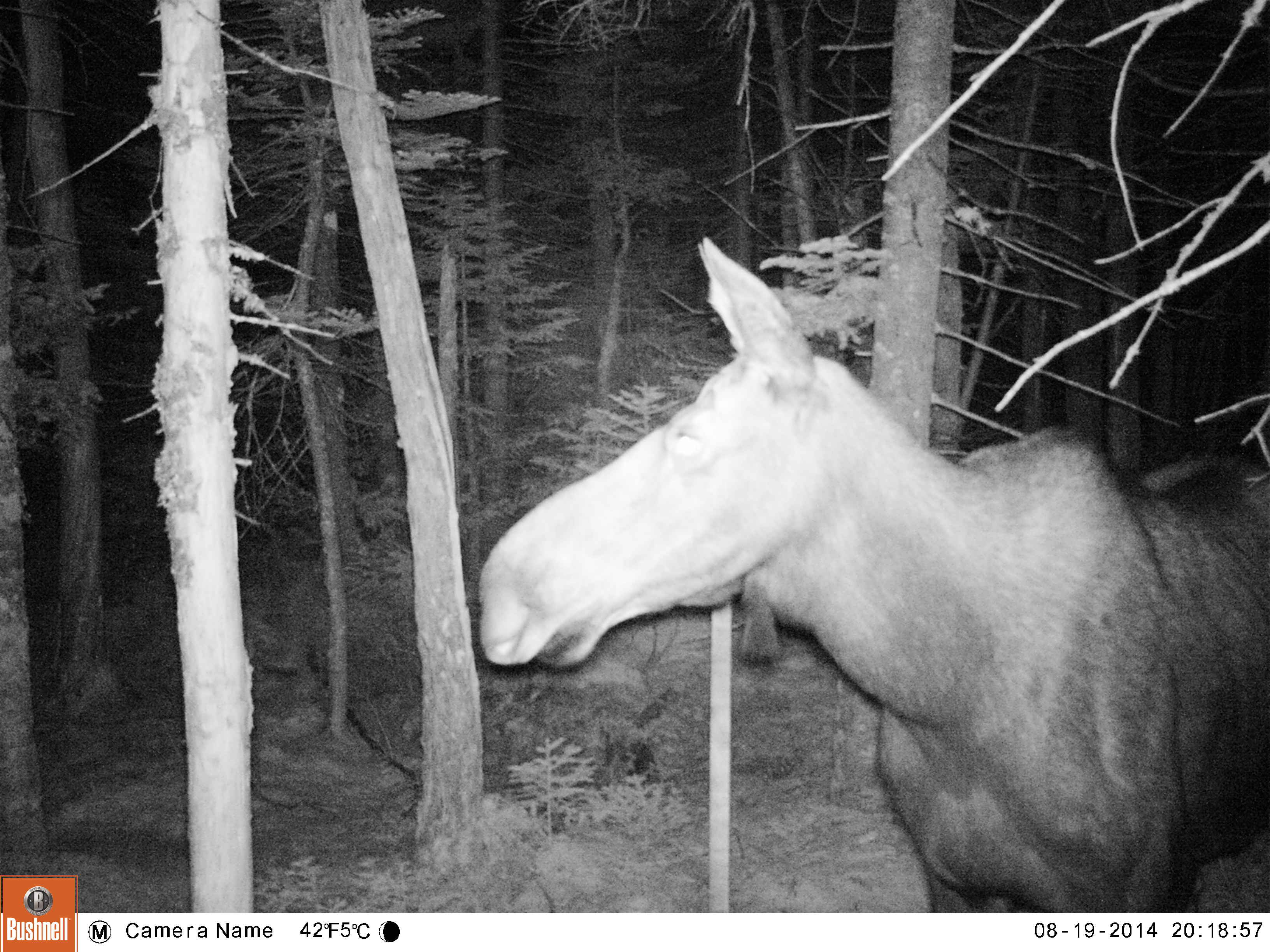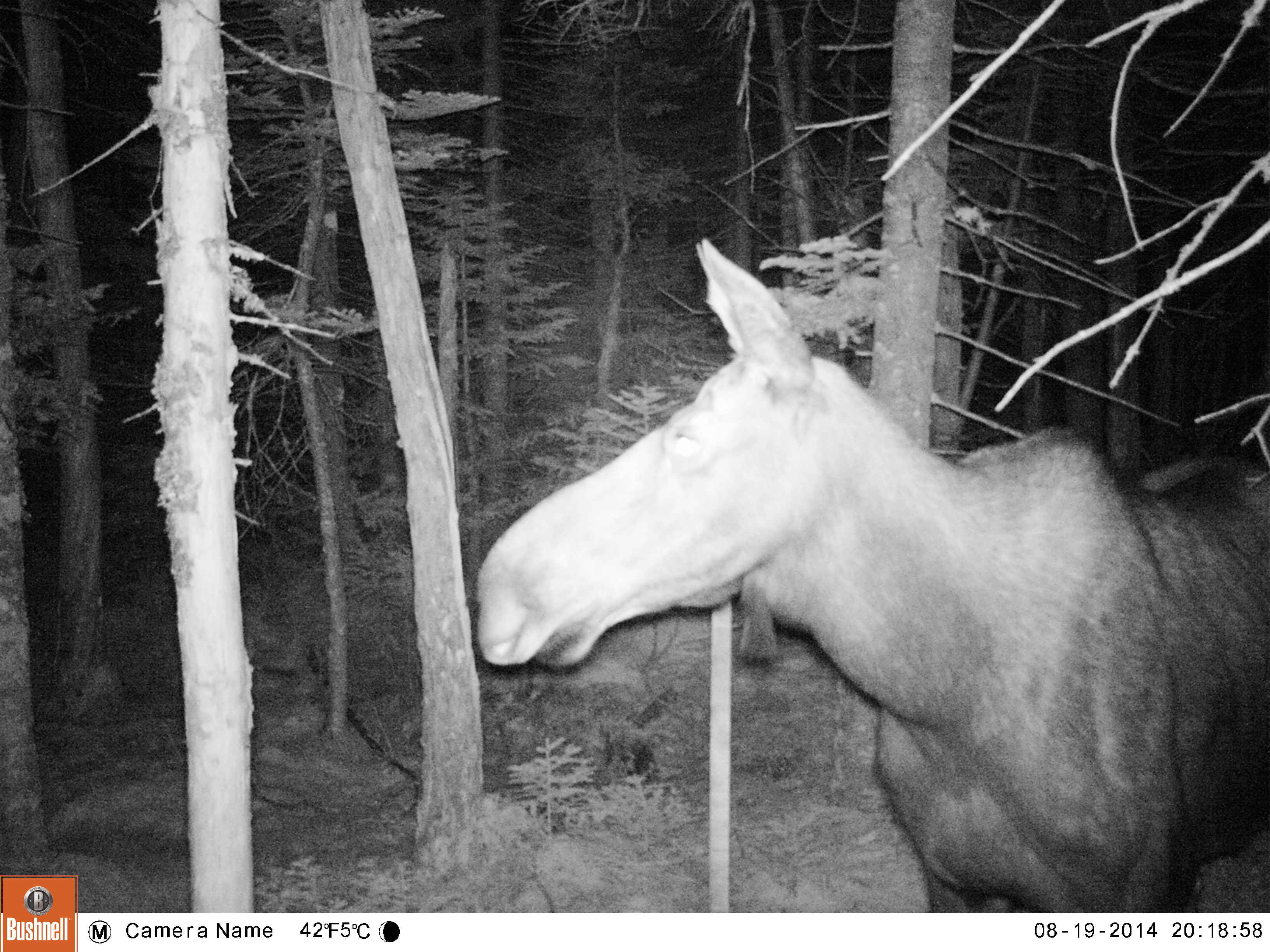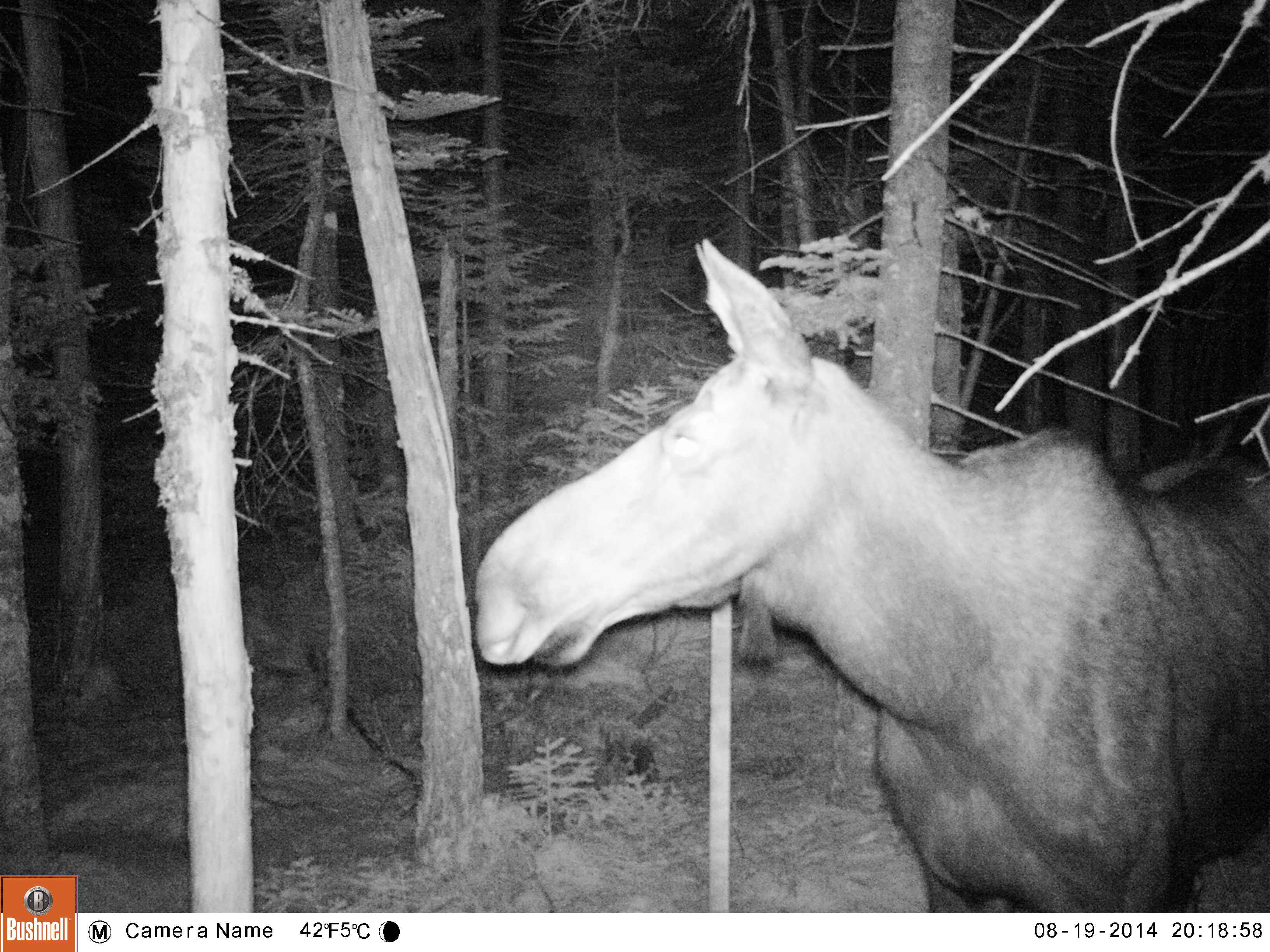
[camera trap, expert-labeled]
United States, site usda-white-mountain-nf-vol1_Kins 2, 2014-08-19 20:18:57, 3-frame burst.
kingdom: Animalia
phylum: Chordata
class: Mammalia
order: Artiodactyla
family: Cervidae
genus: Alces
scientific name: Alces alces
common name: moose